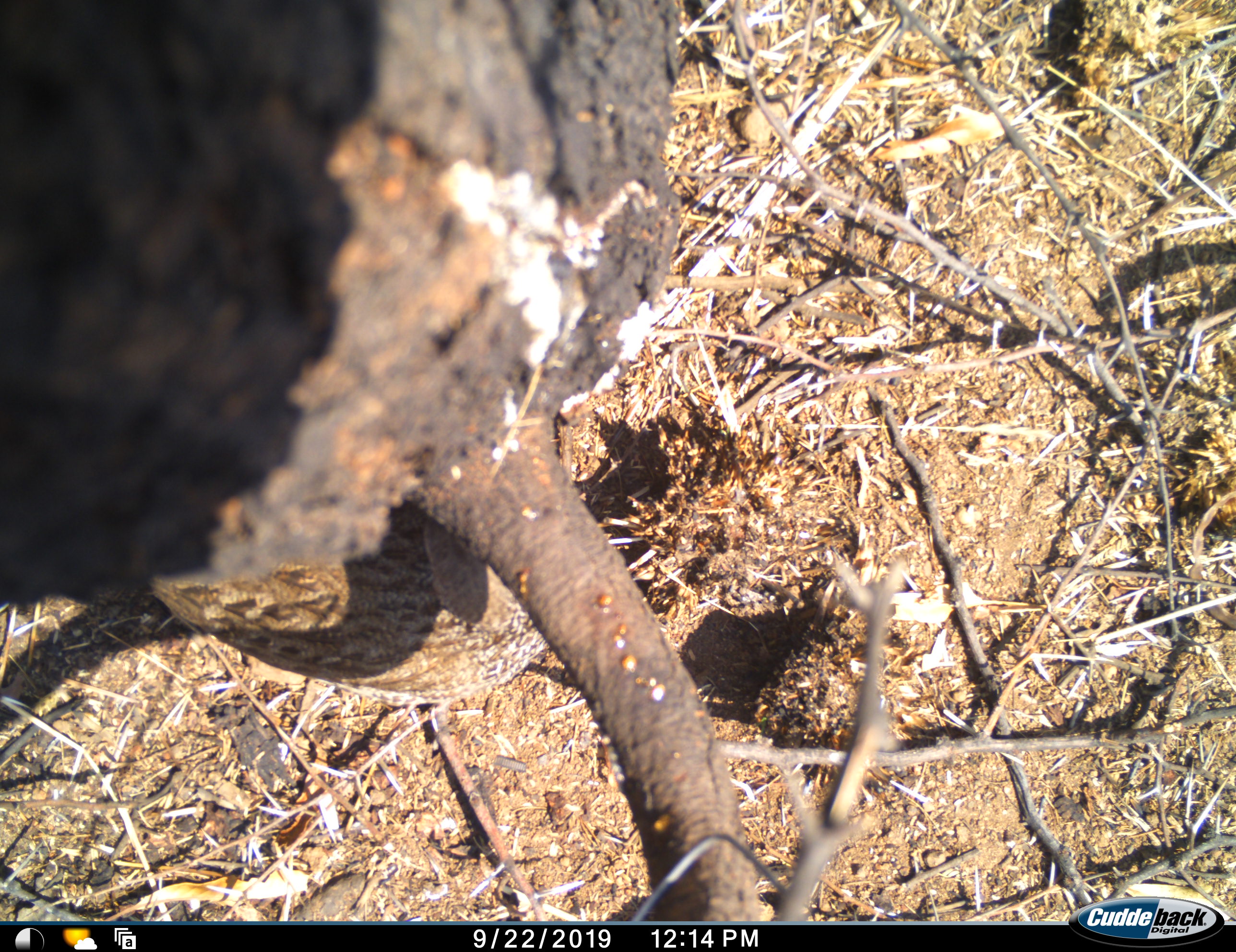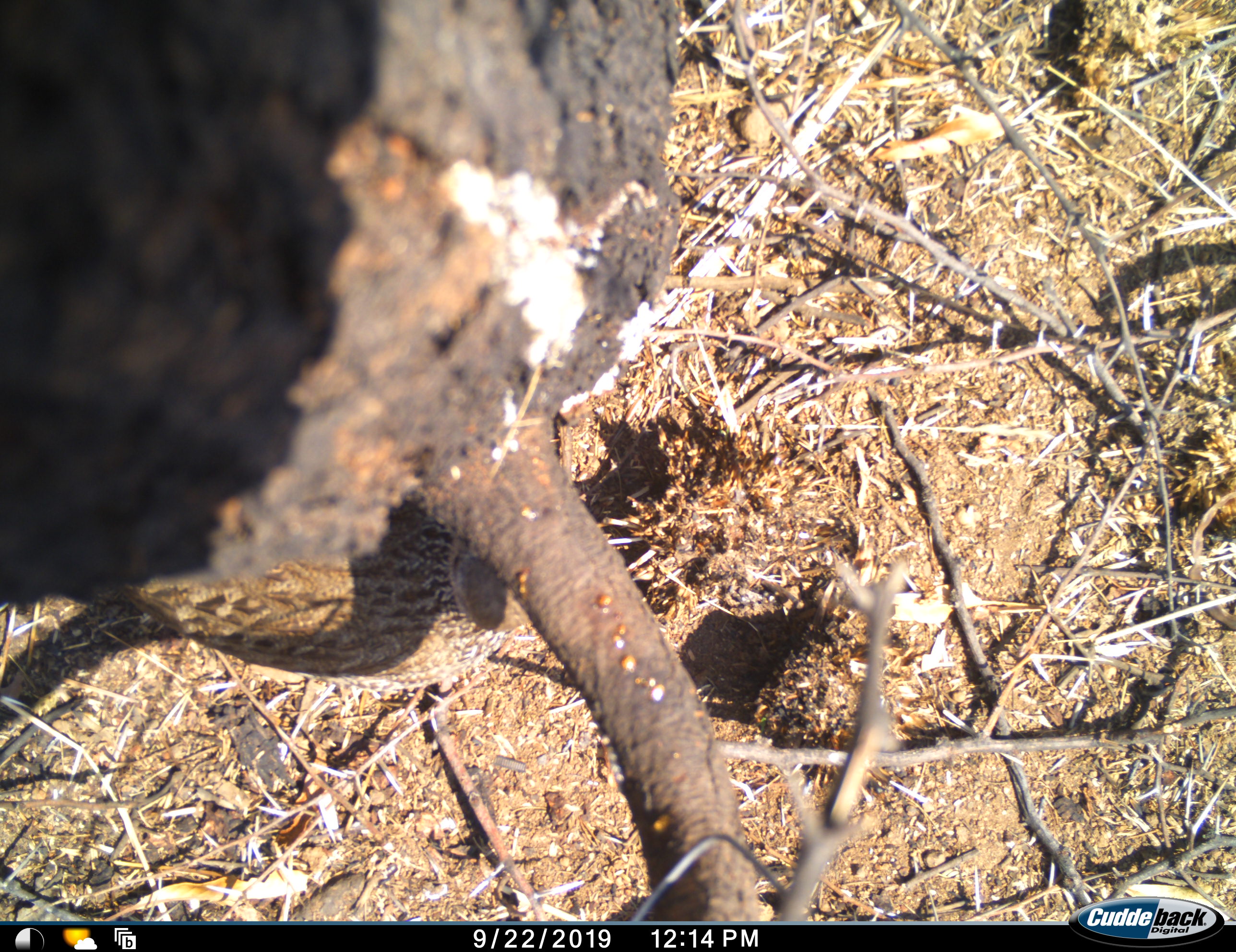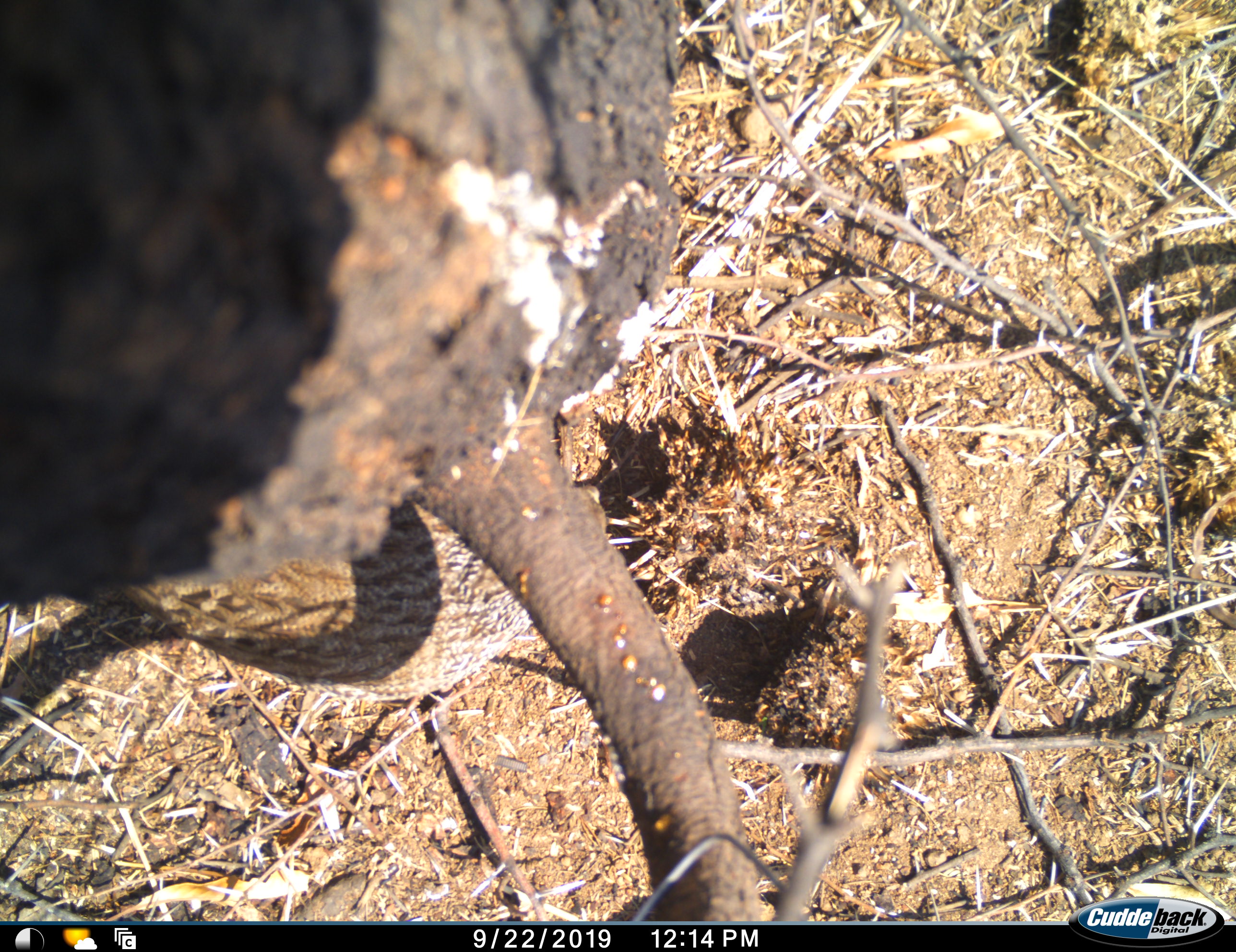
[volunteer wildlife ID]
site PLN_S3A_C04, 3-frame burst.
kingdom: Animalia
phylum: Chordata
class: Aves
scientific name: Aves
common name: bird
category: birdother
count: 1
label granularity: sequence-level